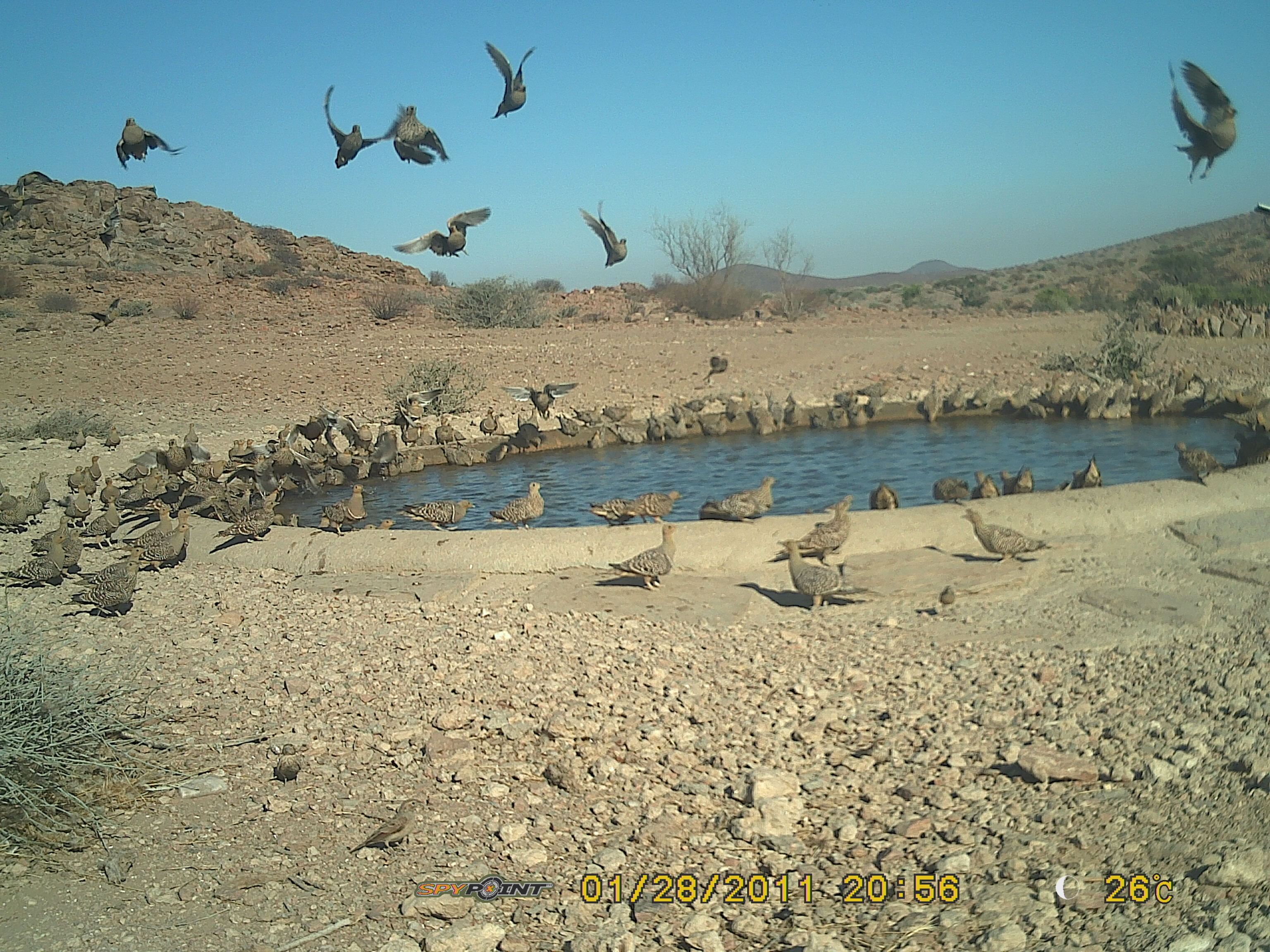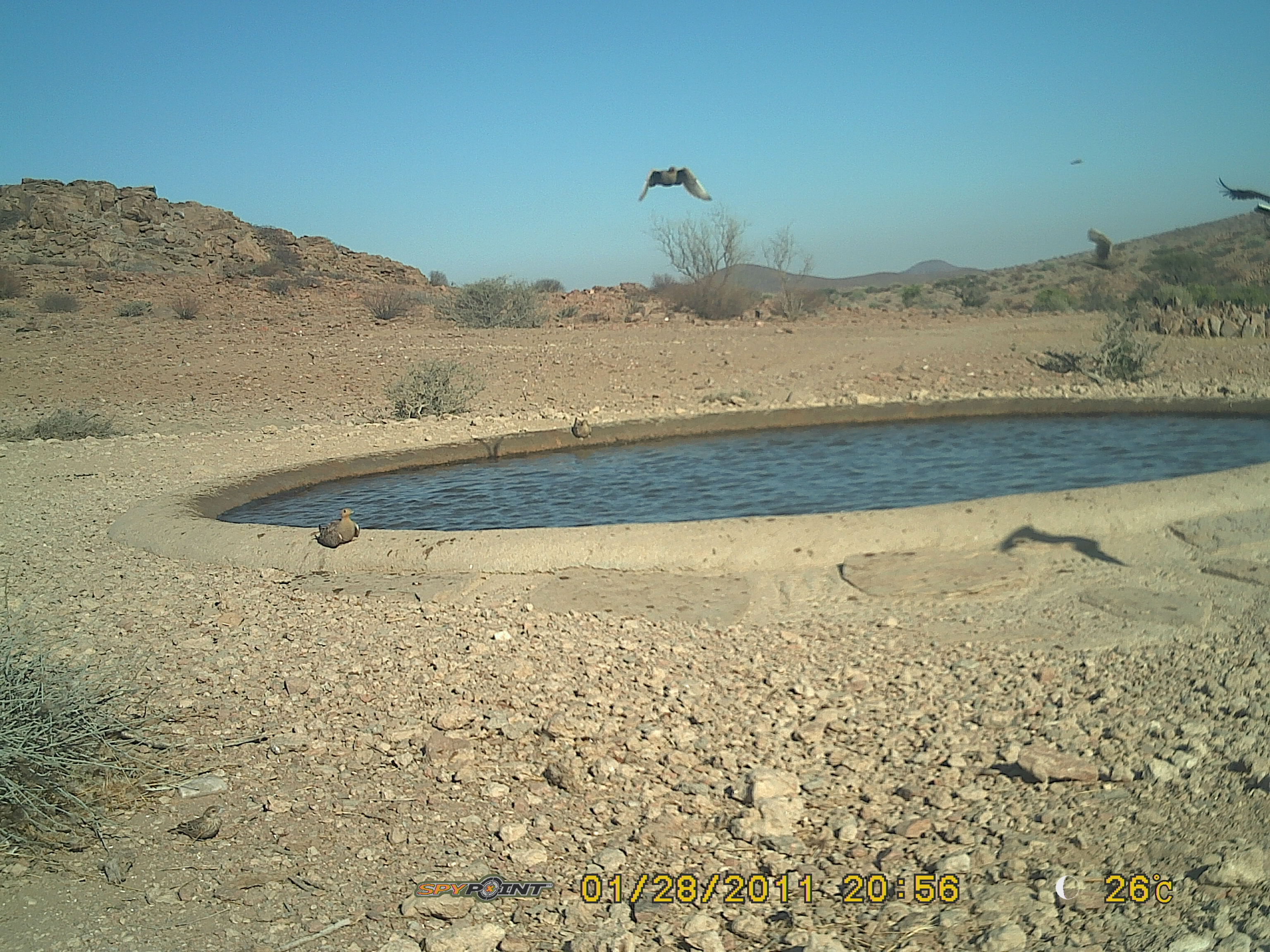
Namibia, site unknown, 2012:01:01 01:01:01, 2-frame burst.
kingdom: Animalia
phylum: Chordata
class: Aves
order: Pterocliformes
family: Pteroclidae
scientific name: Pteroclidae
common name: sandgrouse